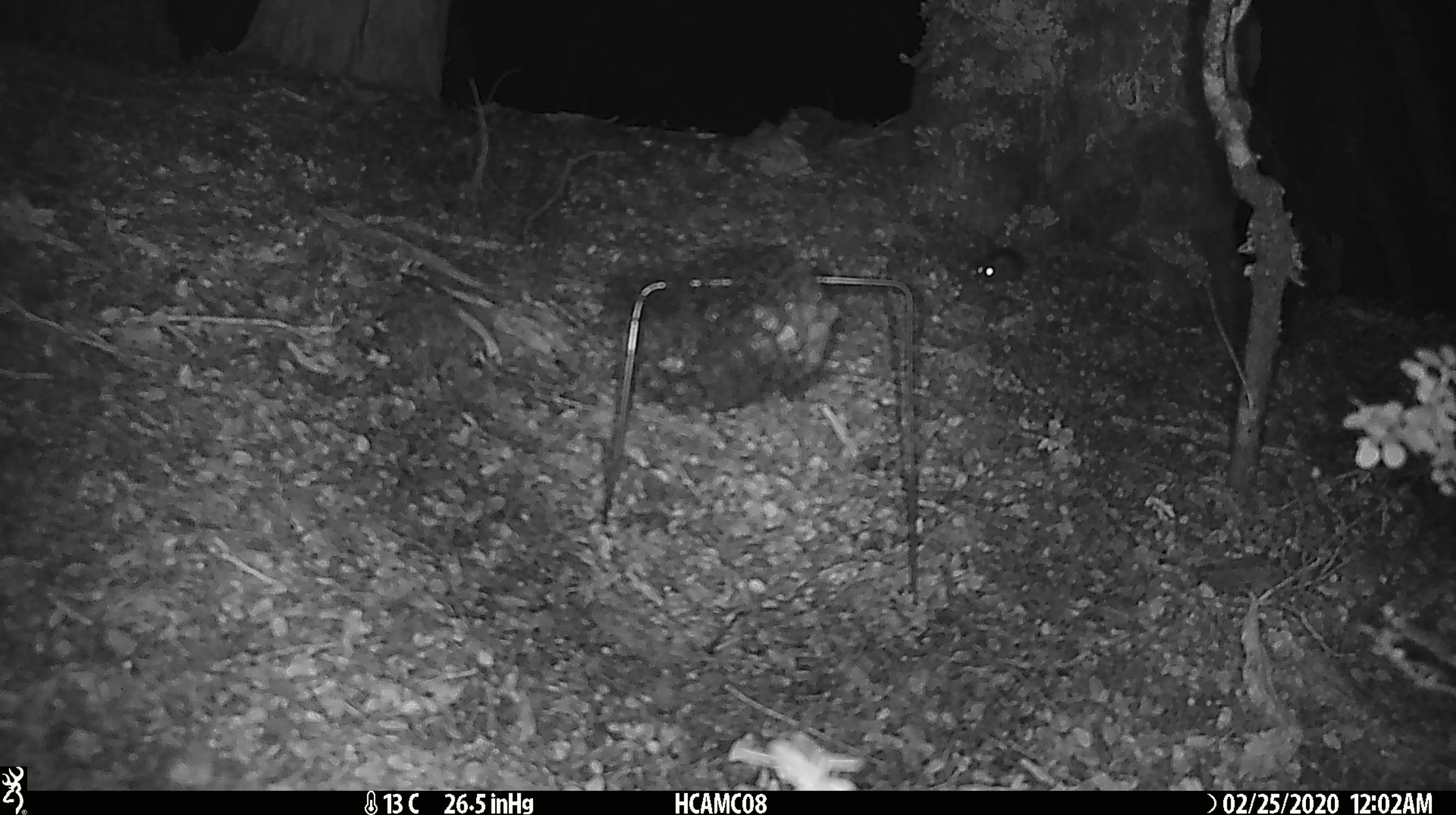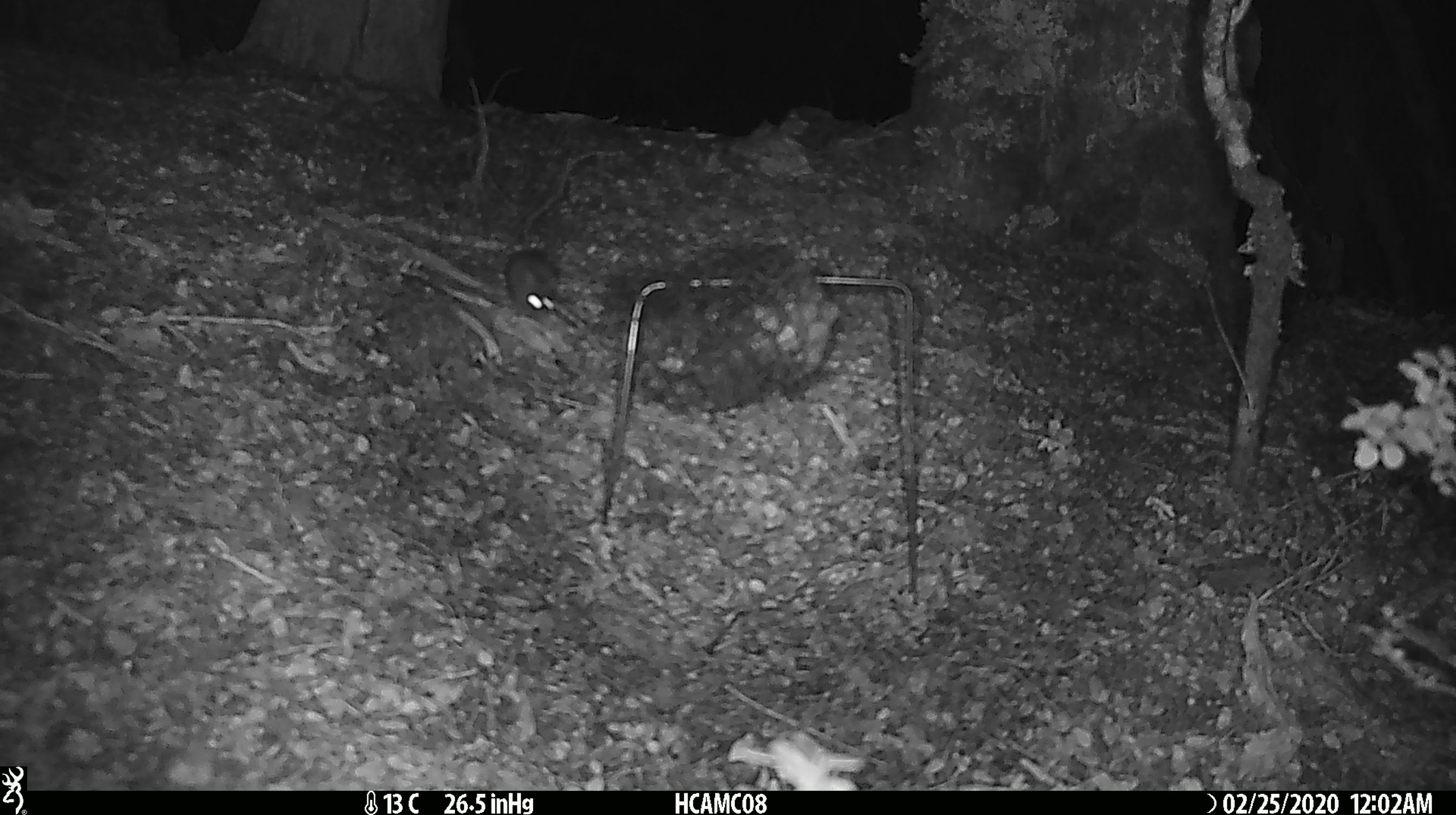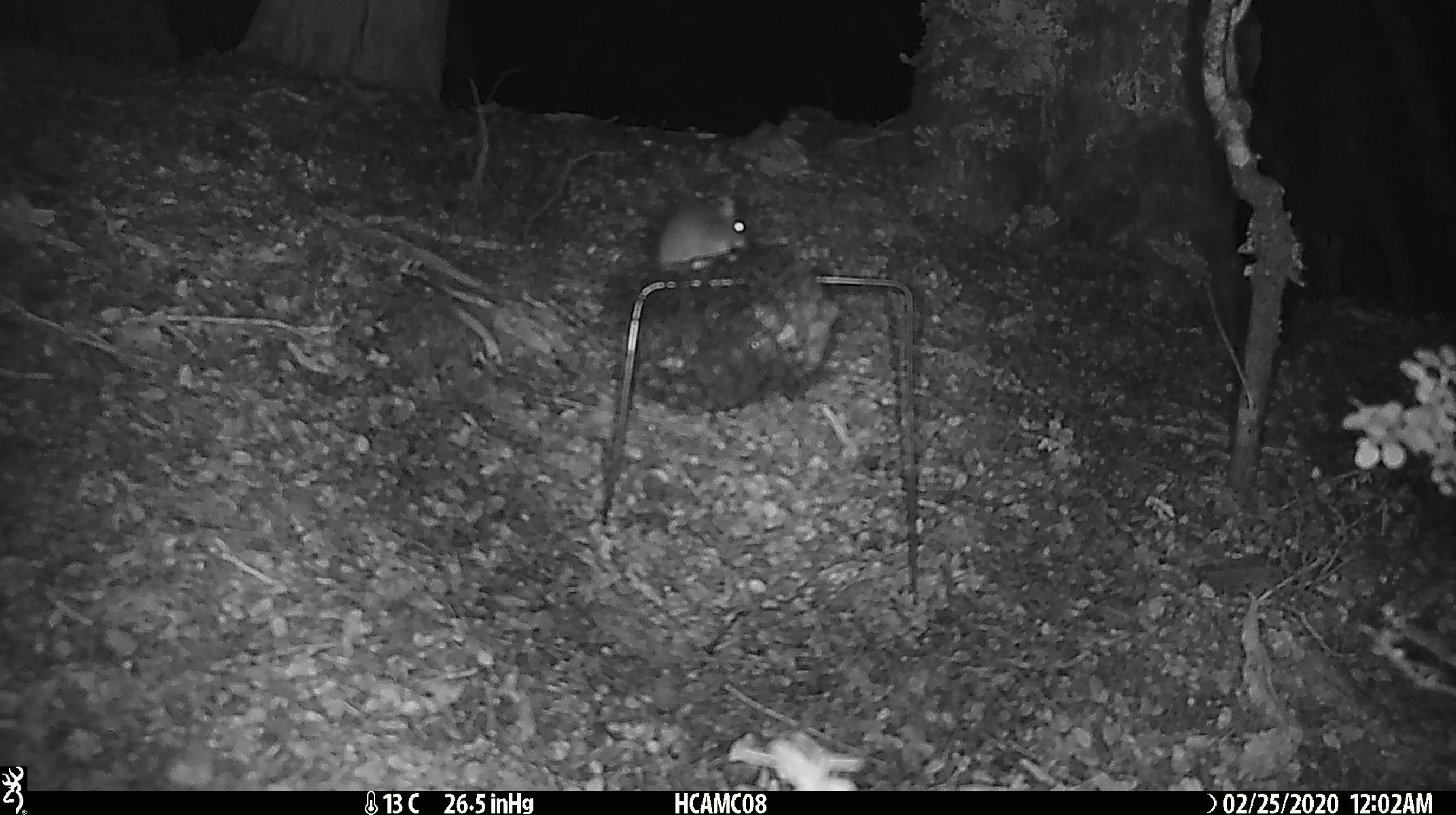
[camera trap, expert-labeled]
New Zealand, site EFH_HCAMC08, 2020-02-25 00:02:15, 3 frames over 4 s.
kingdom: Animalia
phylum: Chordata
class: Mammalia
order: Rodentia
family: Muridae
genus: Mus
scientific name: Mus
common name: mouse